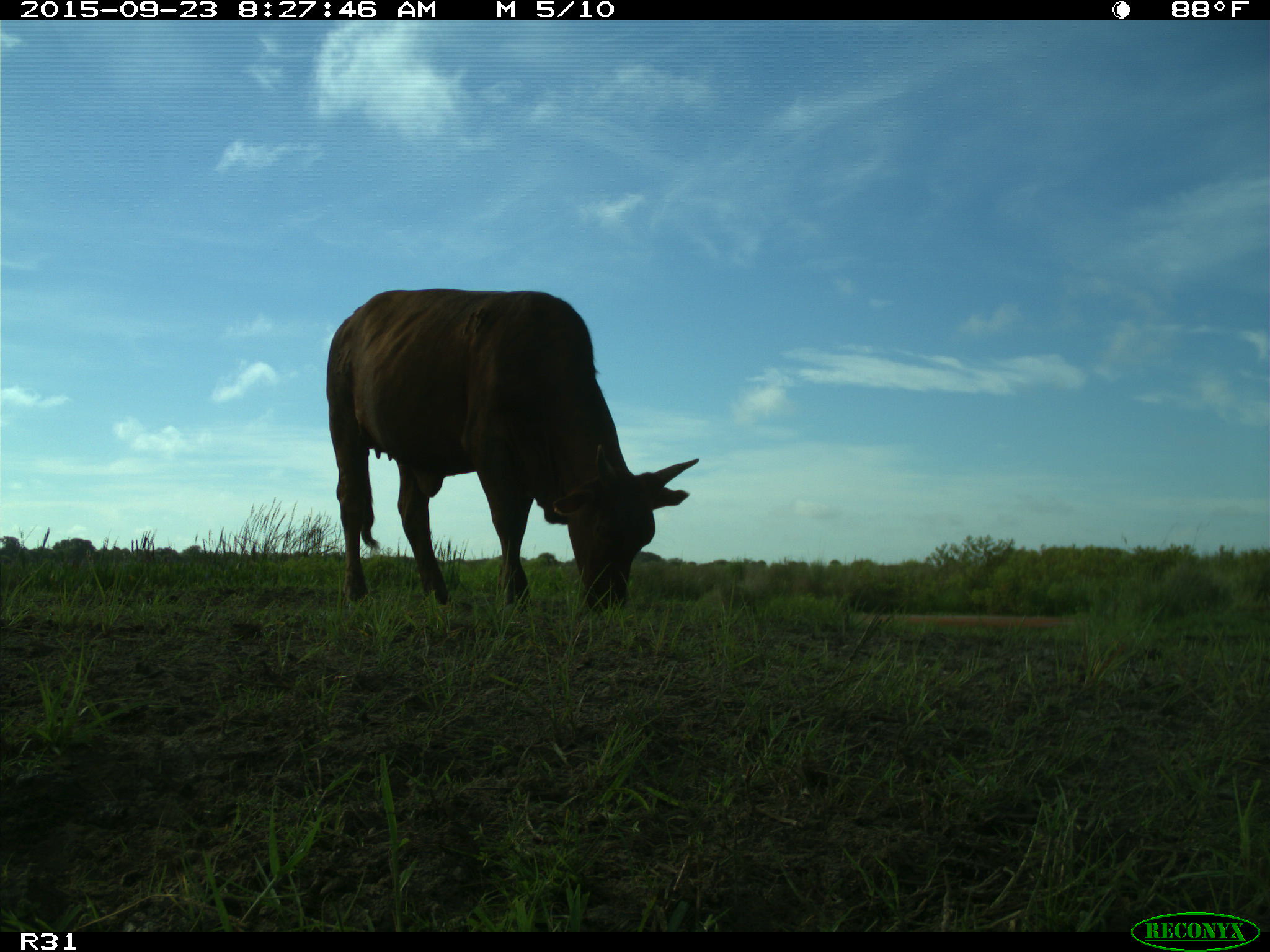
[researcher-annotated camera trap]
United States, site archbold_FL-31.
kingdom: Animalia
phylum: Chordata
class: Mammalia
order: Artiodactyla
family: Bovidae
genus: Bos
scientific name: Bos taurus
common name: domestic cow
Bos taurus (domestic cow).